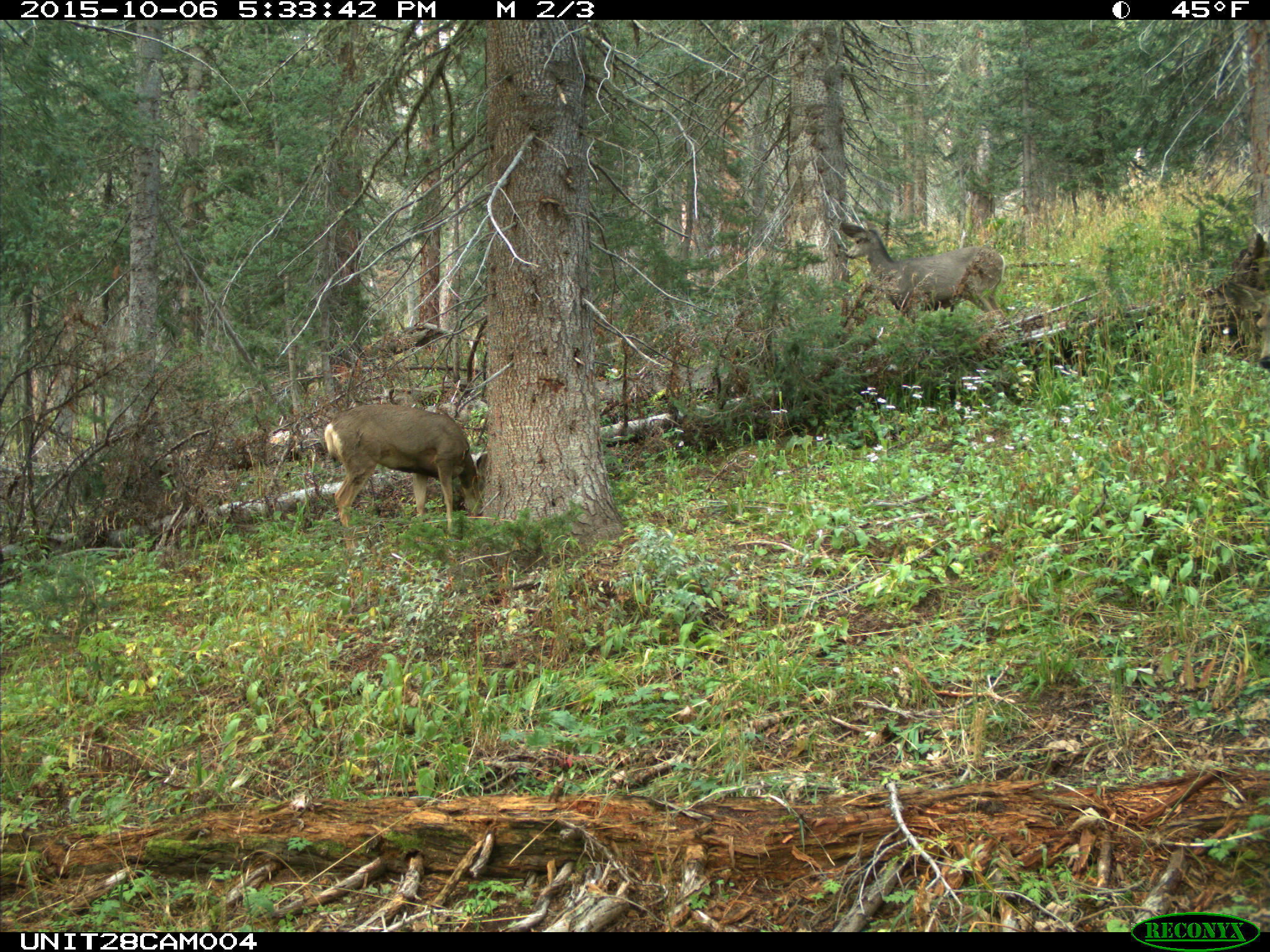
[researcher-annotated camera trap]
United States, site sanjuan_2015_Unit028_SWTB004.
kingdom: Animalia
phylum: Chordata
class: Mammalia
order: Artiodactyla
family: Cervidae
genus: Odocoileus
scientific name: Odocoileus hemionus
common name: mule deer